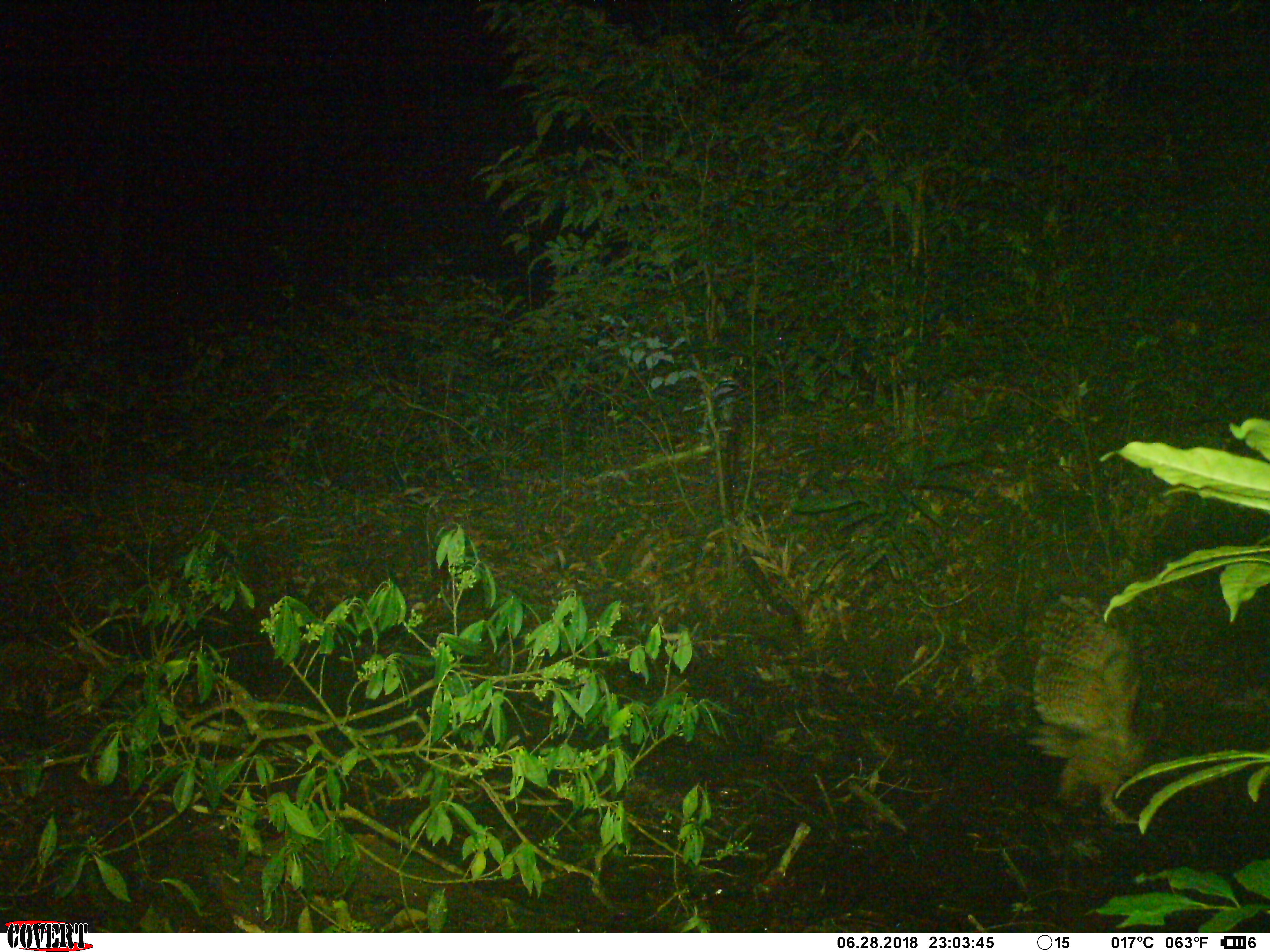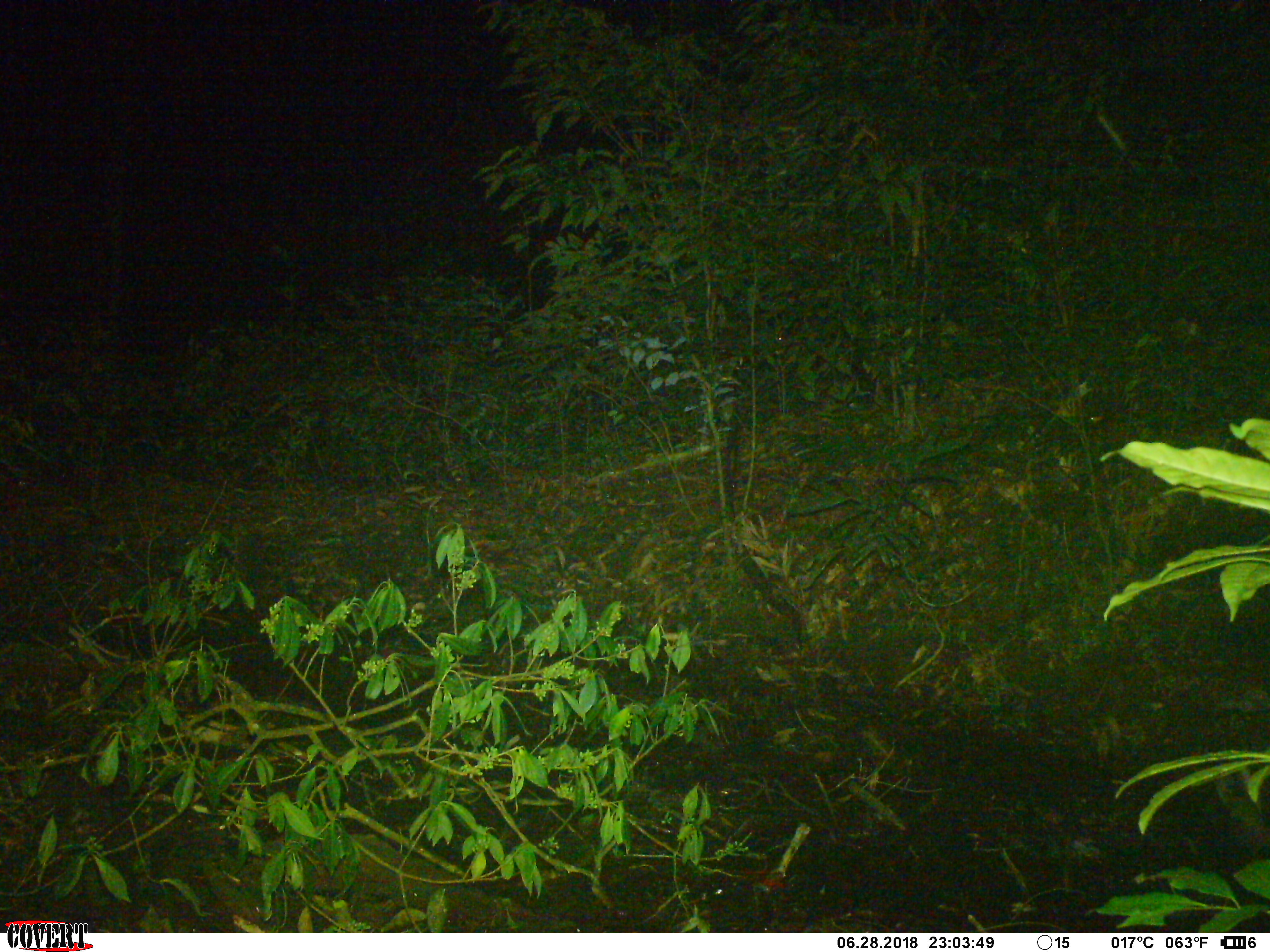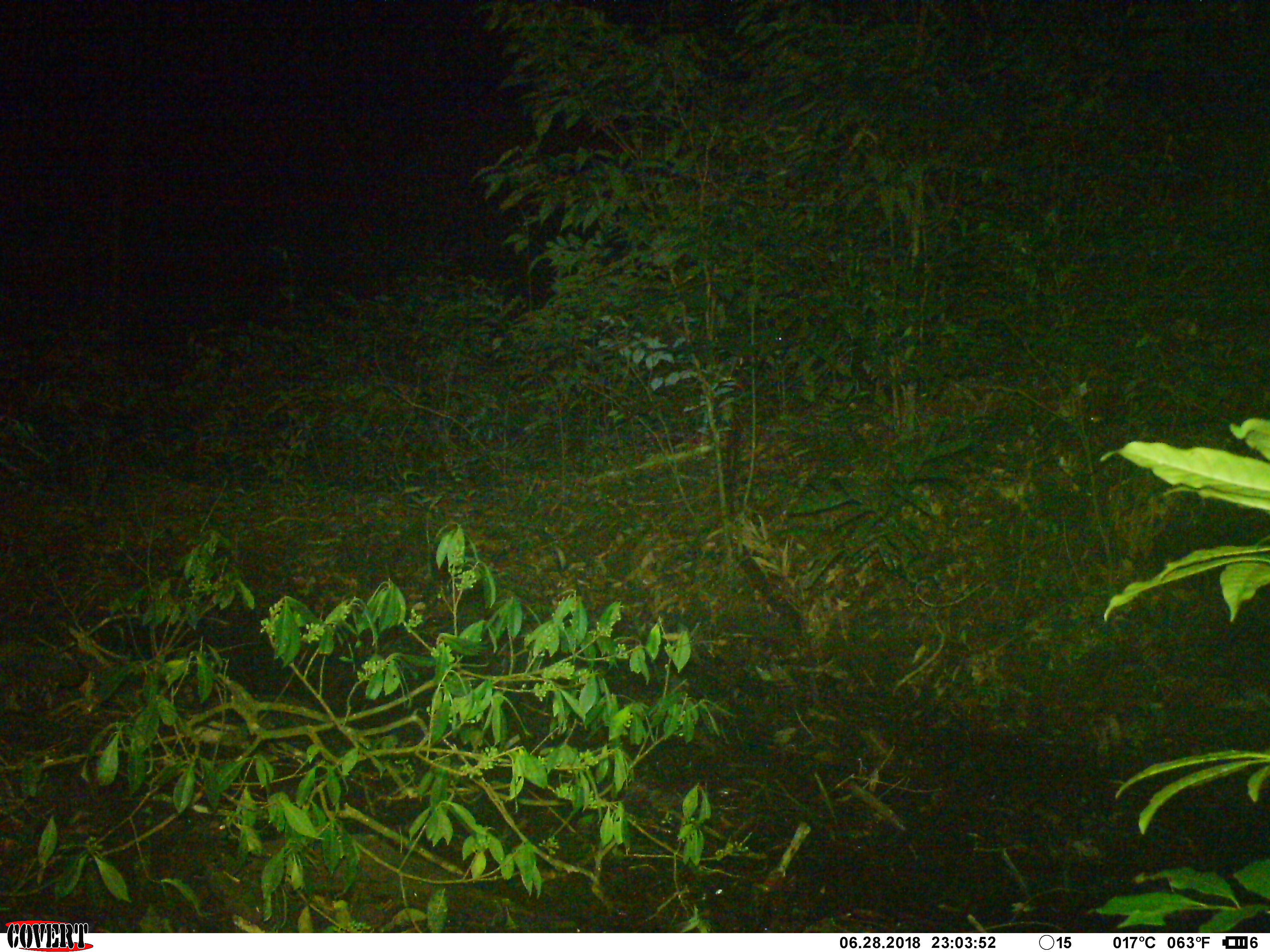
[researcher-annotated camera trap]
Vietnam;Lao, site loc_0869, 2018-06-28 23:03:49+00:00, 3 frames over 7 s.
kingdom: Animalia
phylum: Chordata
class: Aves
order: Strigiformes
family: Strigidae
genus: Strix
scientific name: Strix leptogrammica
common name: brown wood owl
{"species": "brown wood owl (Strix leptogrammica)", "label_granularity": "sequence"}